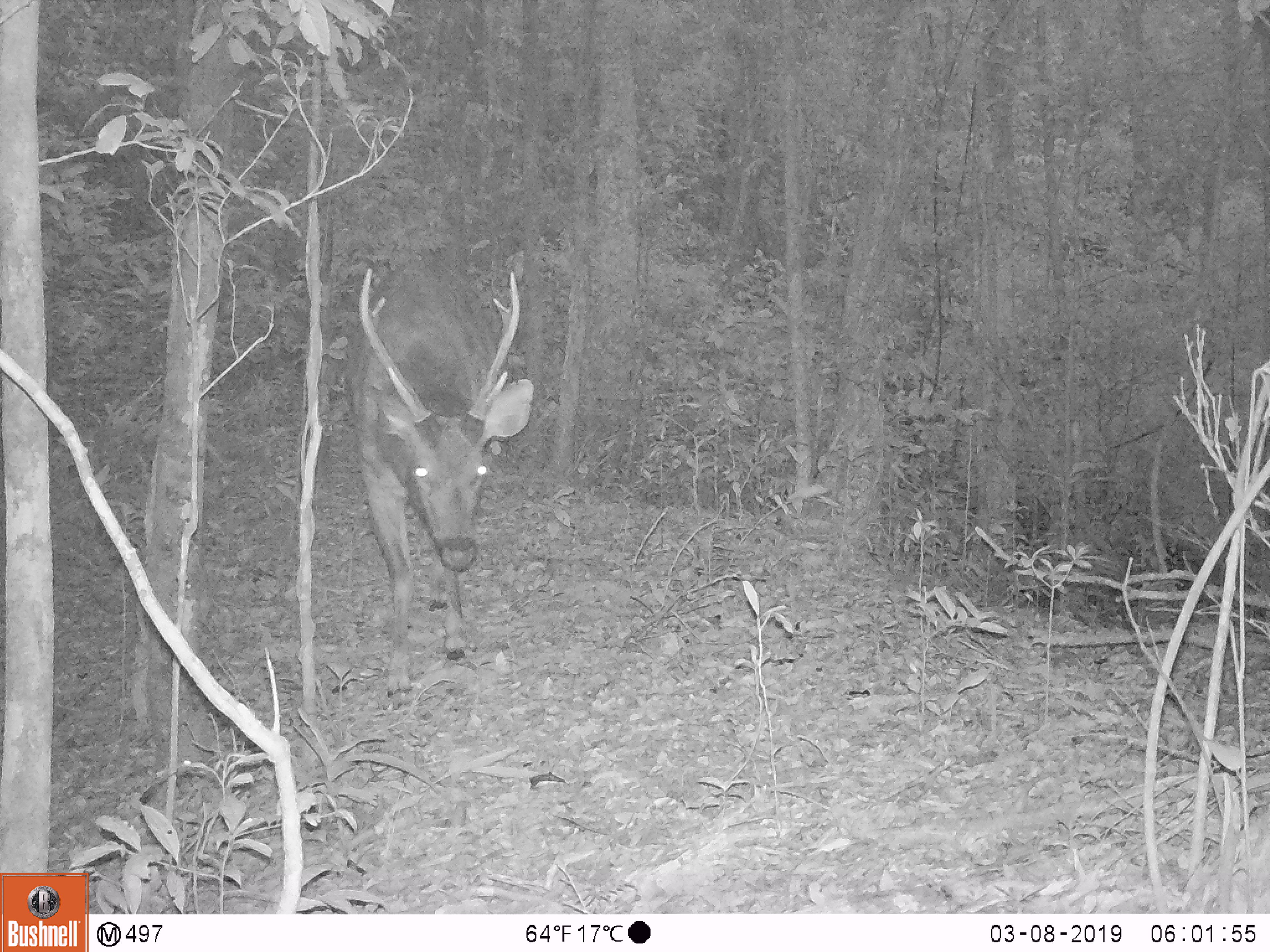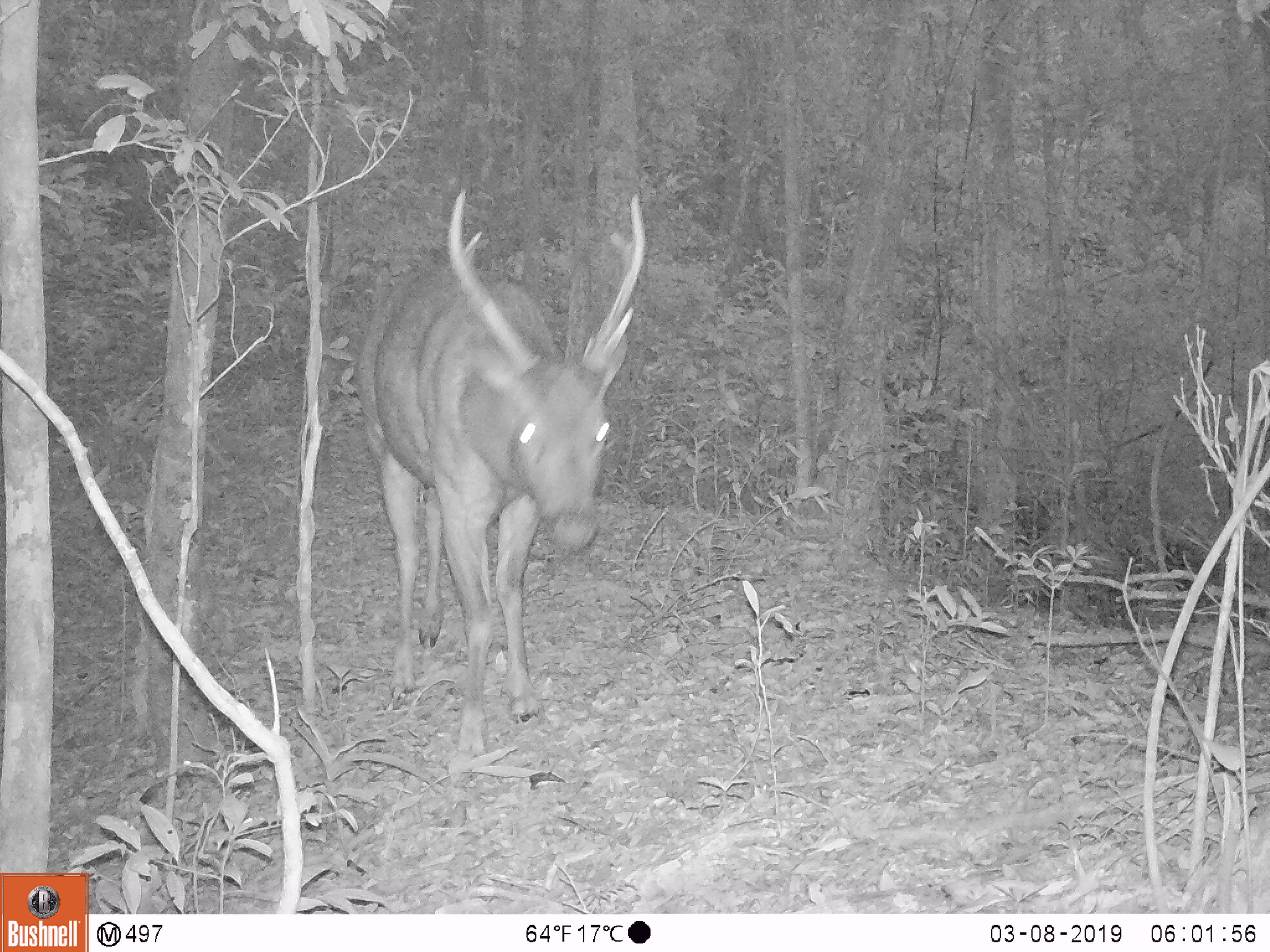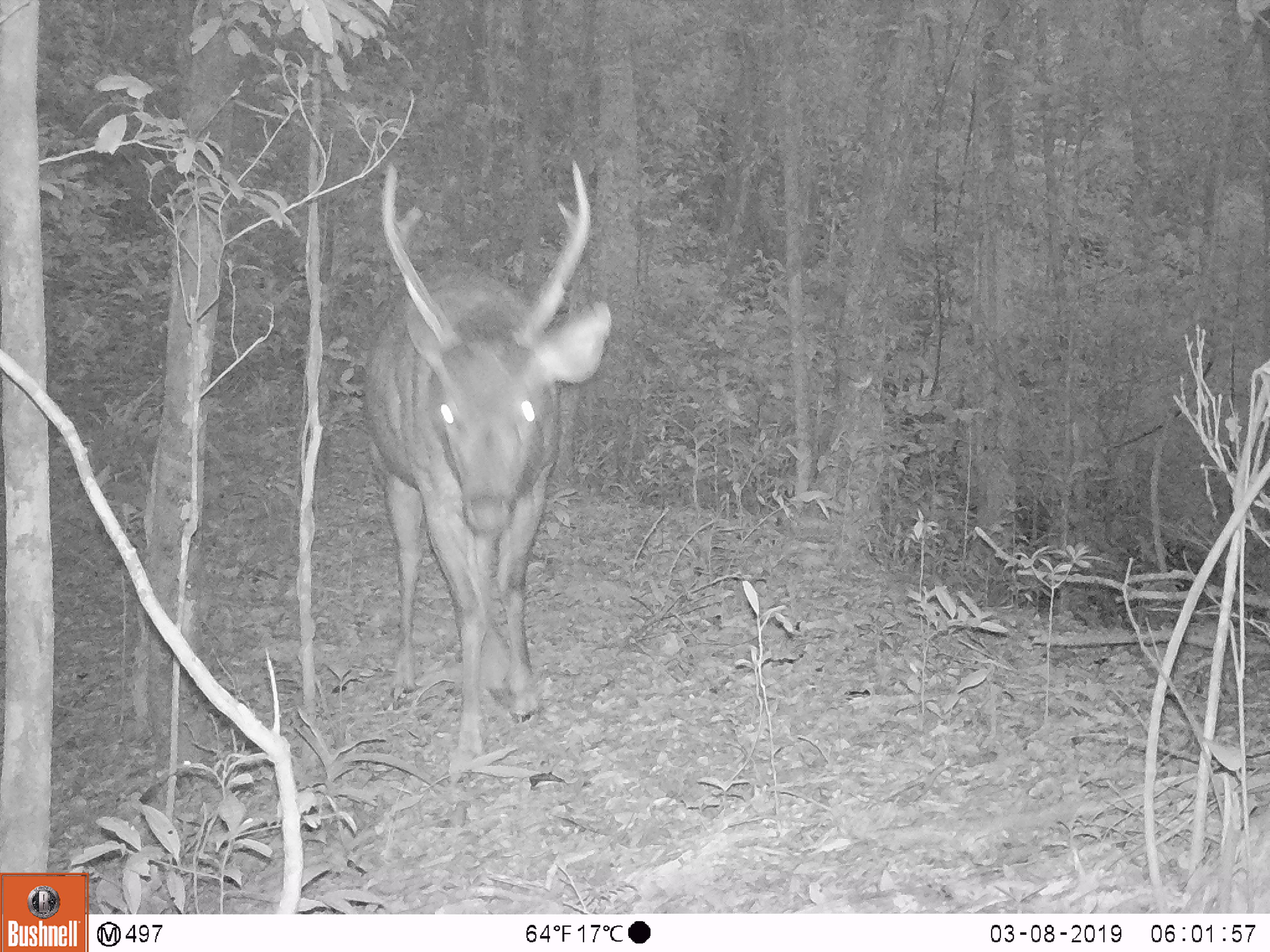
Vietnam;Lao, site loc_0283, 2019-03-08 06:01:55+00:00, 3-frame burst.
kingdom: Animalia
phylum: Chordata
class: Mammalia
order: Artiodactyla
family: Cervidae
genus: Rusa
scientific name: Rusa unicolor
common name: sambar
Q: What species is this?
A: Sambar (Rusa unicolor).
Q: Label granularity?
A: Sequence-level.